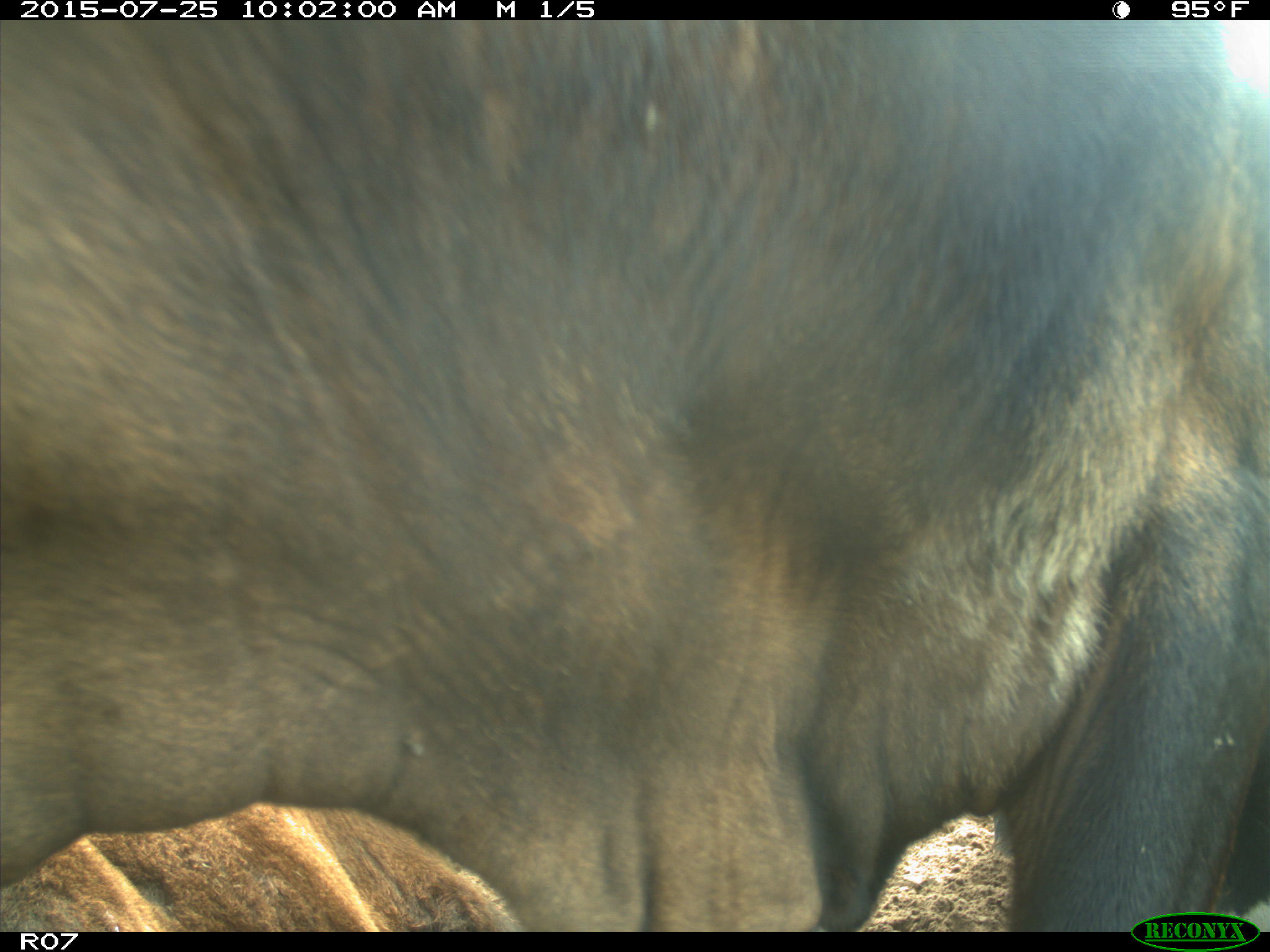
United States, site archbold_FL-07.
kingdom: Animalia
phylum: Chordata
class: Mammalia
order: Artiodactyla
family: Bovidae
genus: Bos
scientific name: Bos taurus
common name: domestic cow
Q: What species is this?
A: Bos taurus (domestic cow).